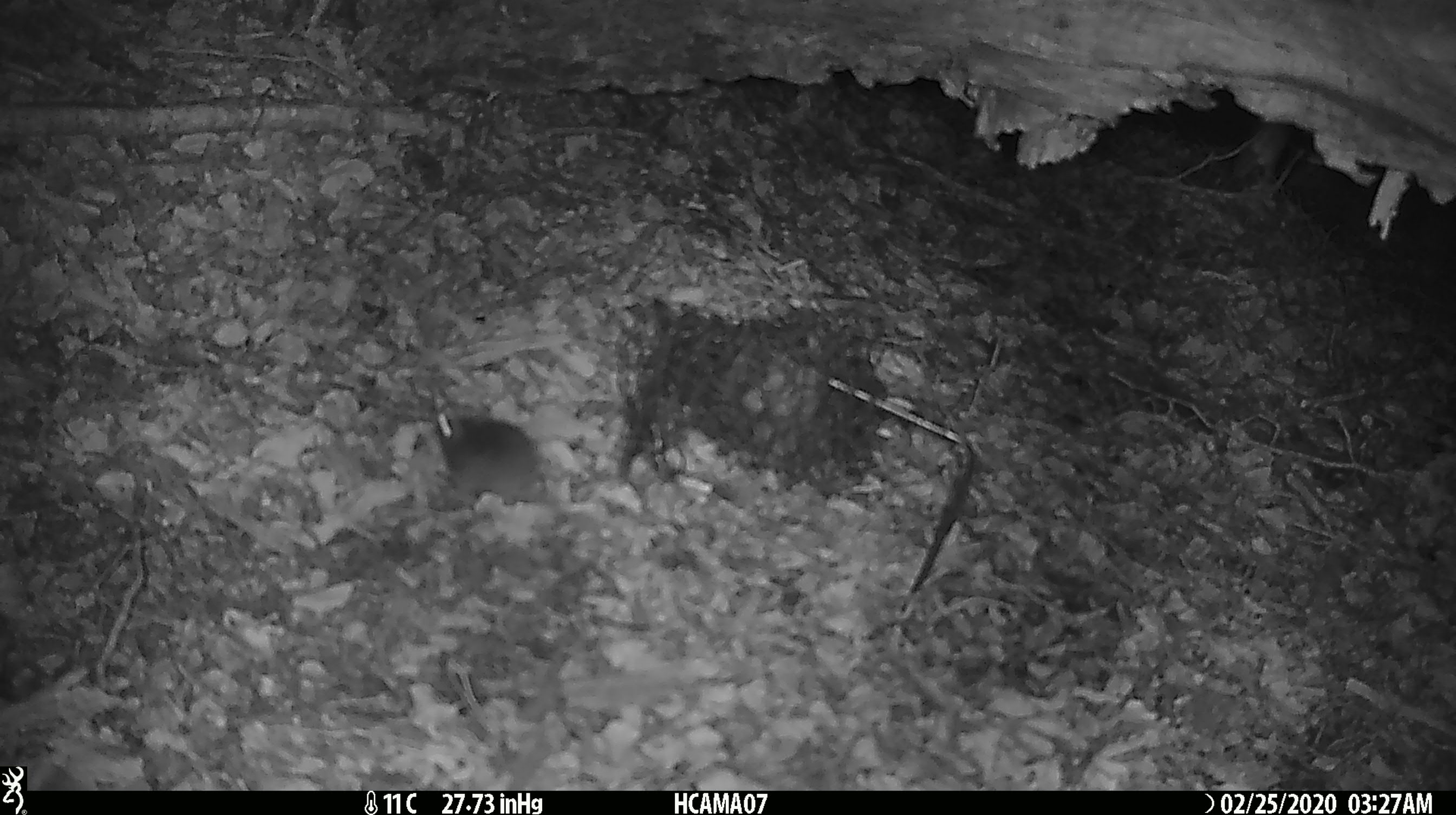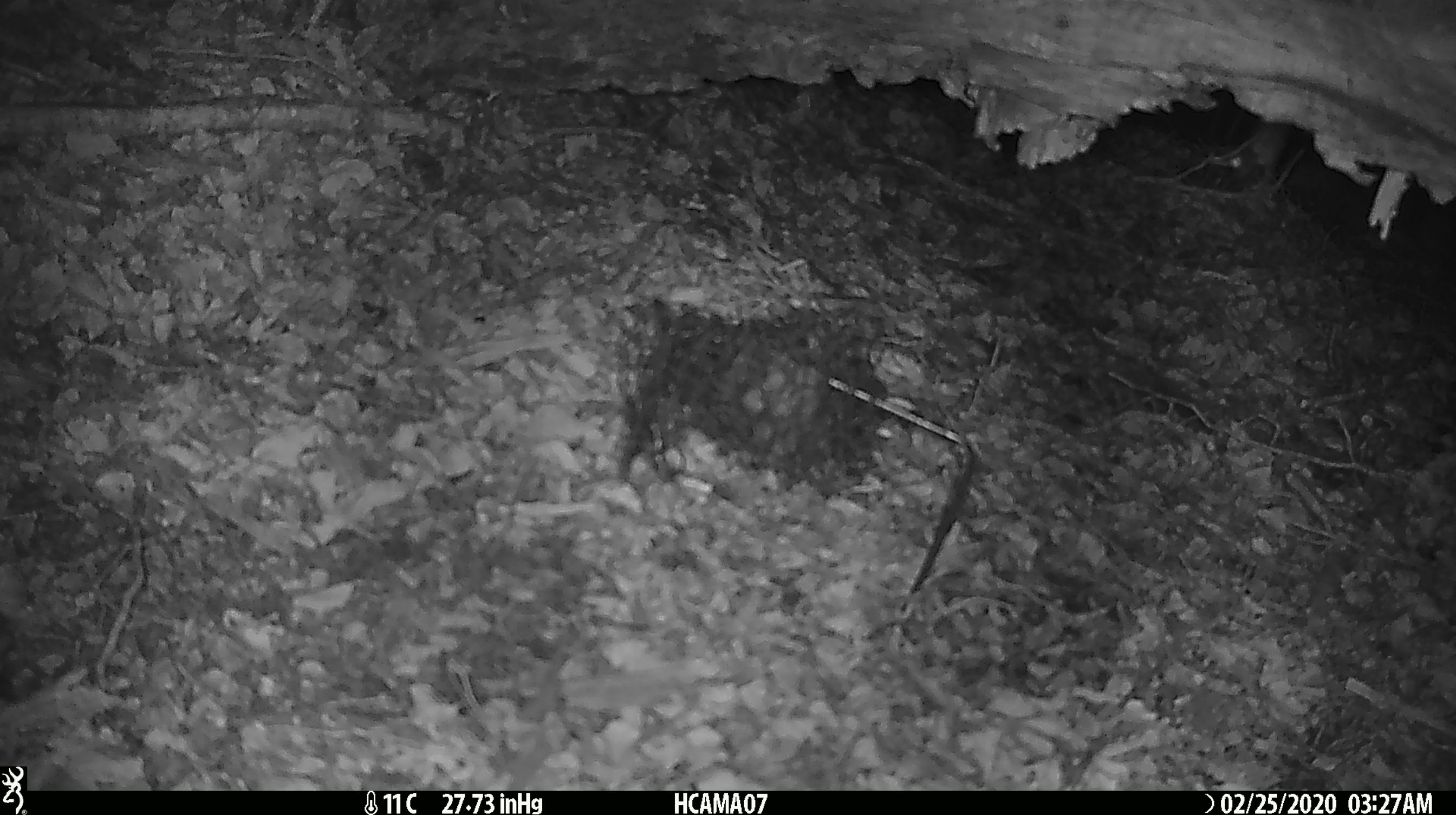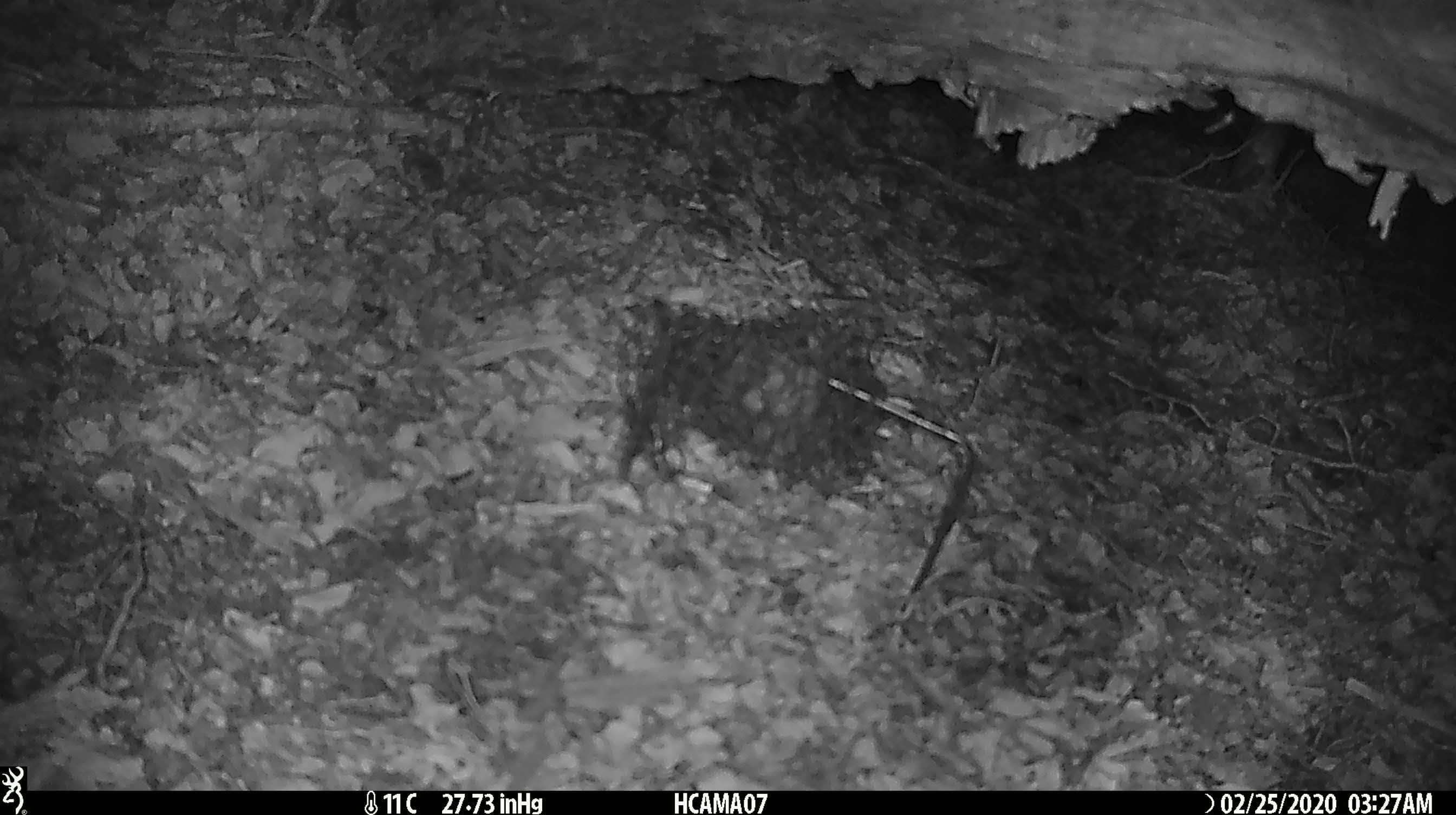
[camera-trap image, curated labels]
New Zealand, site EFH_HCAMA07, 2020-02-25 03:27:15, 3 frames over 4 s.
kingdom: Animalia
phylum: Chordata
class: Mammalia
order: Rodentia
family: Muridae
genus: Mus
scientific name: Mus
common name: mouse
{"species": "mouse (Mus)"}